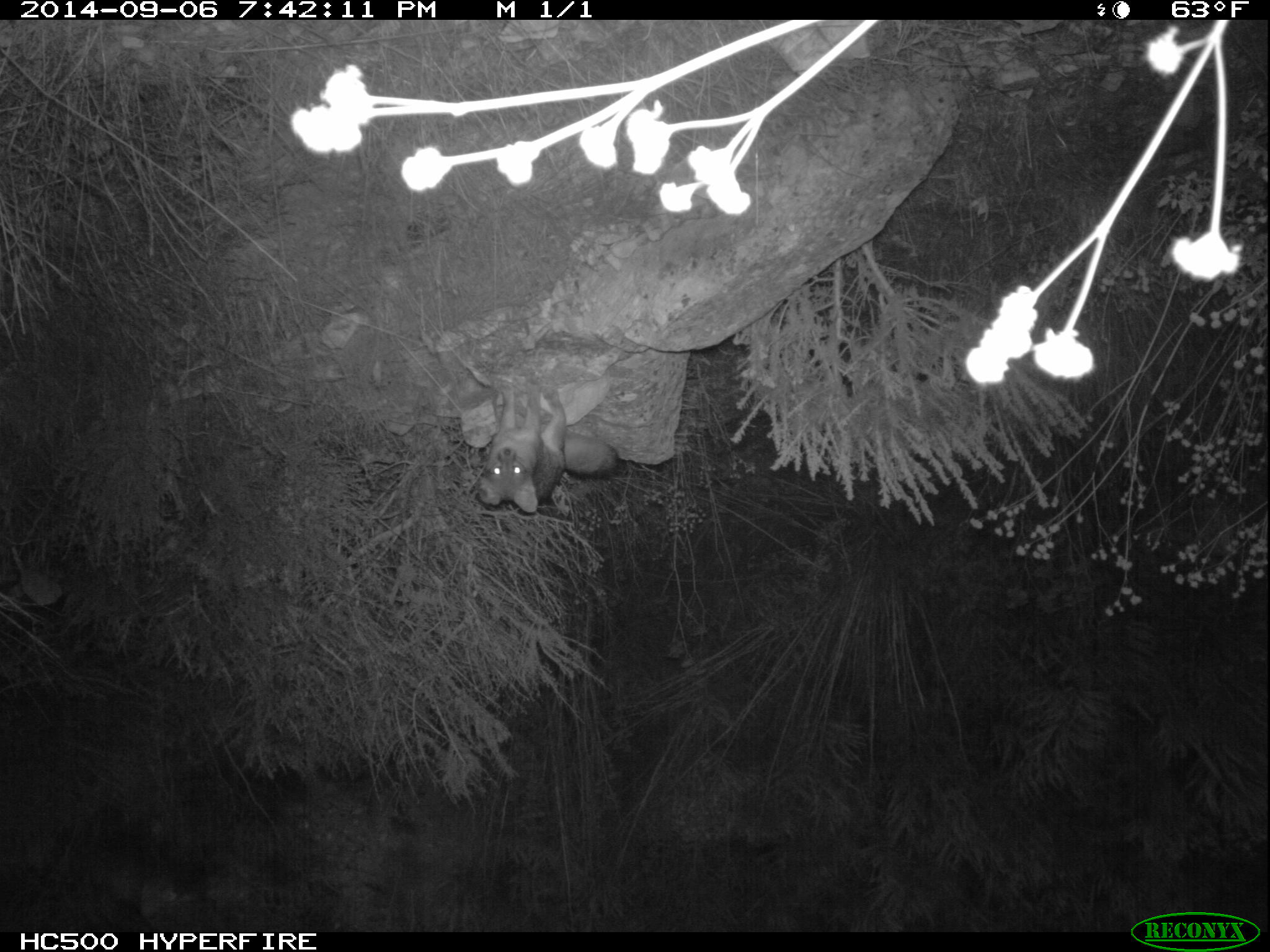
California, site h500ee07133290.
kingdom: Animalia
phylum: Chordata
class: Mammalia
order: Carnivora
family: Canidae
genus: Urocyon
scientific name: Urocyon littoralis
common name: island fox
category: fox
Fox (island fox) (Urocyon littoralis).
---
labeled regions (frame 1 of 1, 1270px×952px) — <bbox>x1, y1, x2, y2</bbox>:
fox: <bbox>478, 381, 618, 512</bbox>